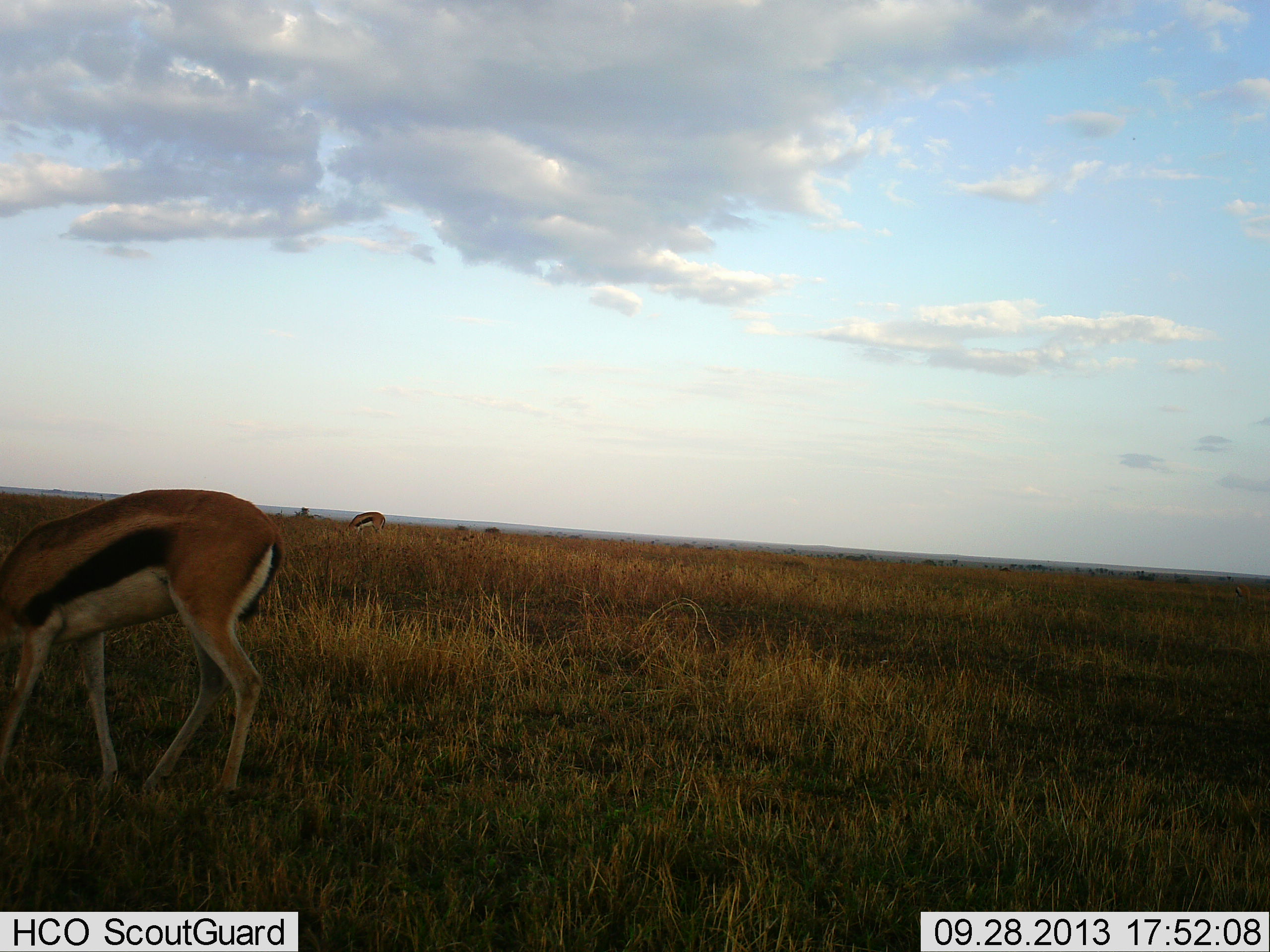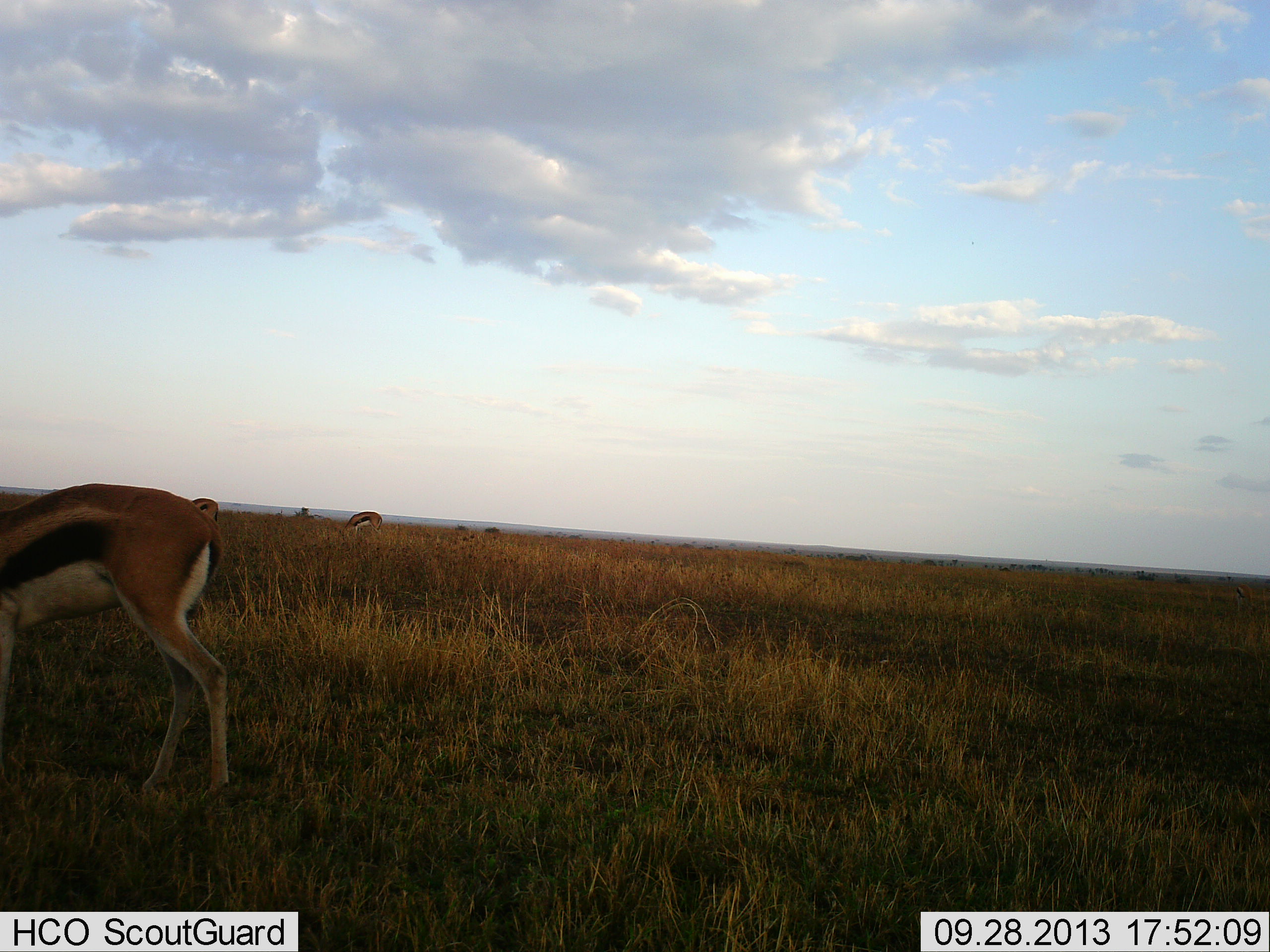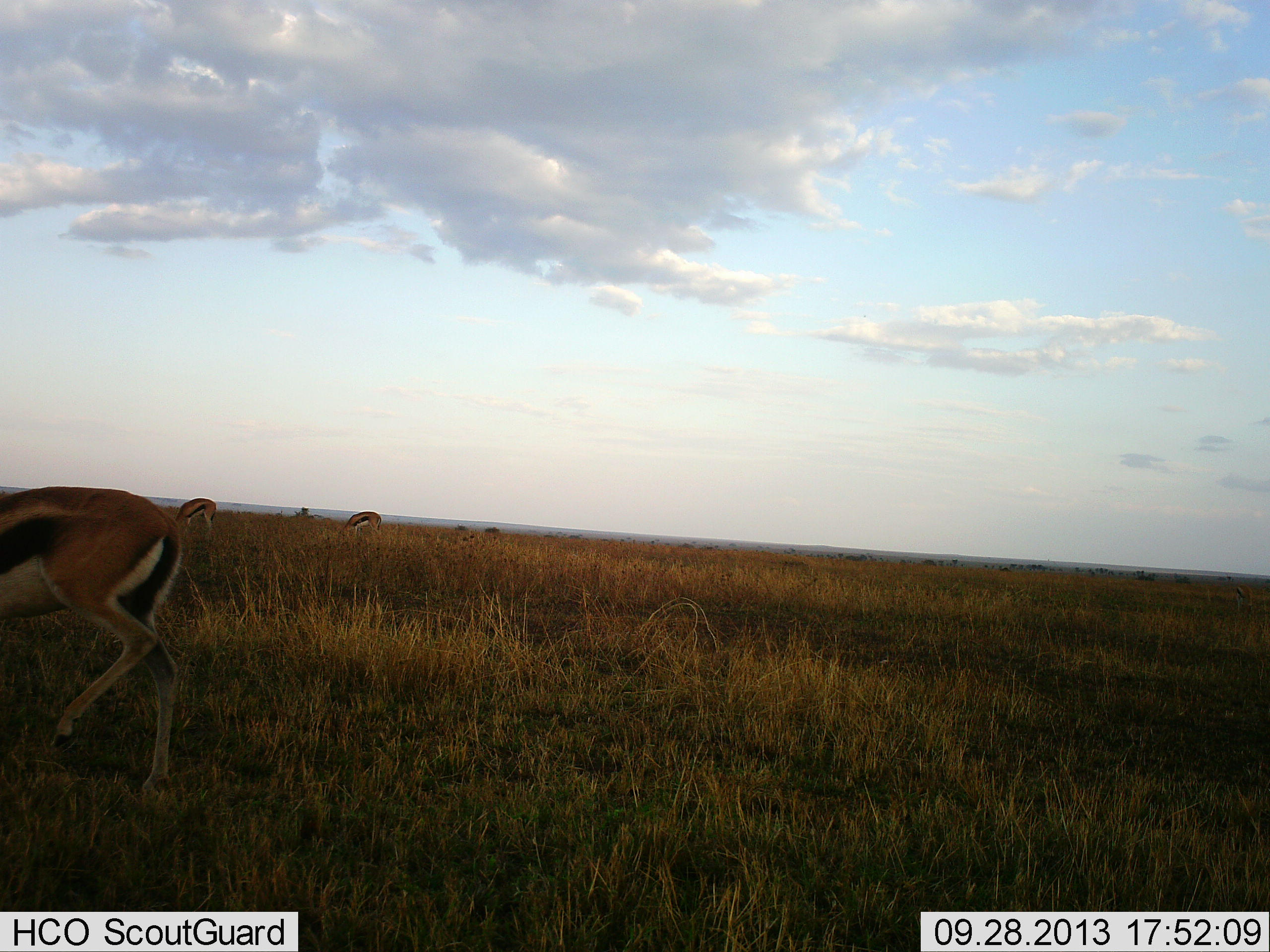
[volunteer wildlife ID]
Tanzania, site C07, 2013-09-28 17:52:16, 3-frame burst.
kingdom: Animalia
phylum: Chordata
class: Mammalia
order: Artiodactyla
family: Bovidae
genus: Eudorcas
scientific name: Eudorcas thomsonii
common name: thomson's gazelle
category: gazellethomsons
Gazellethomsons (thomson's gazelle) (Eudorcas thomsonii), count 3. Behavior (volunteer vote fractions): standing 21%, resting 0%, moving 31%, interacting 0%. Young present (vote fraction): 0%. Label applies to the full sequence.